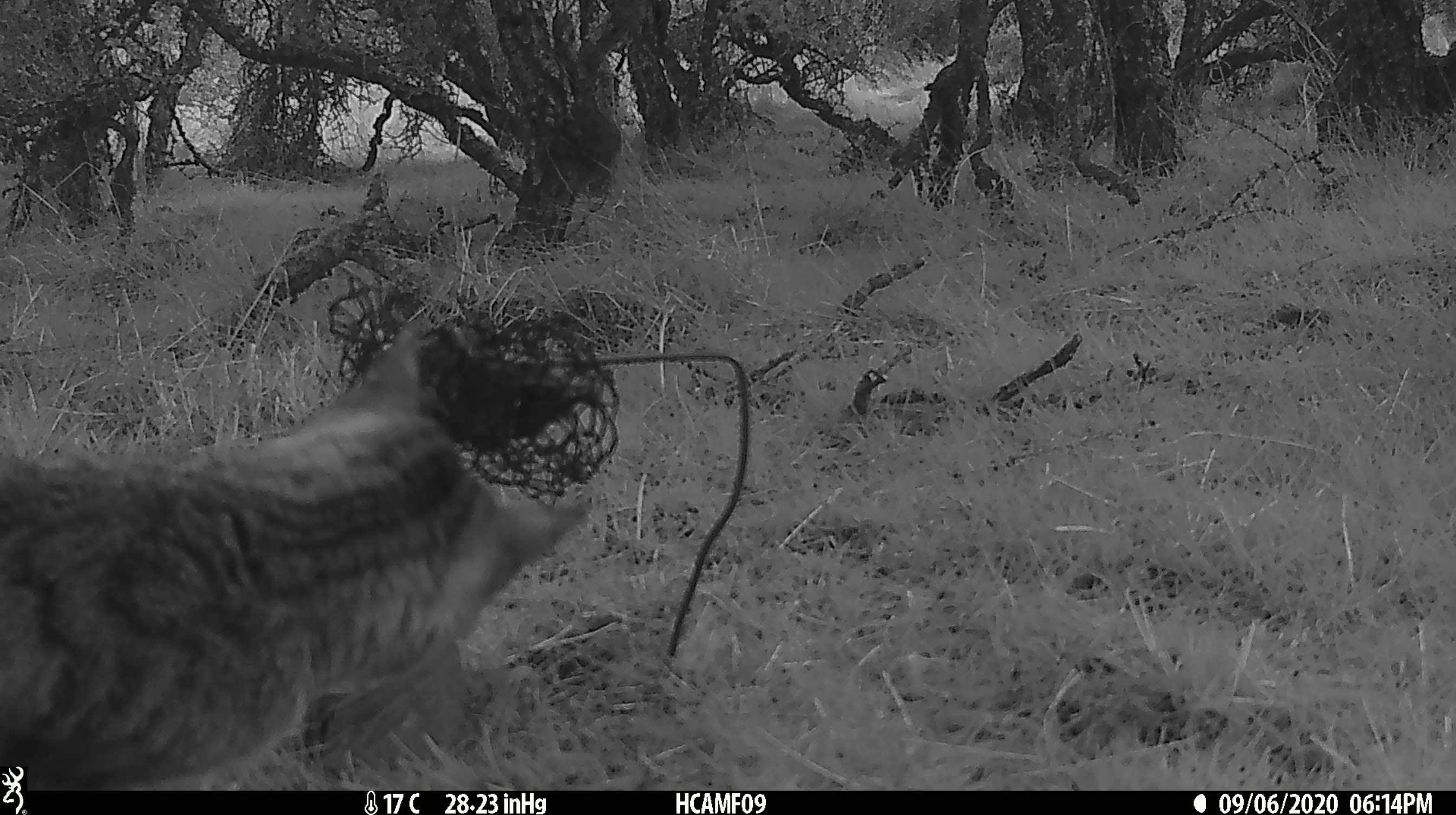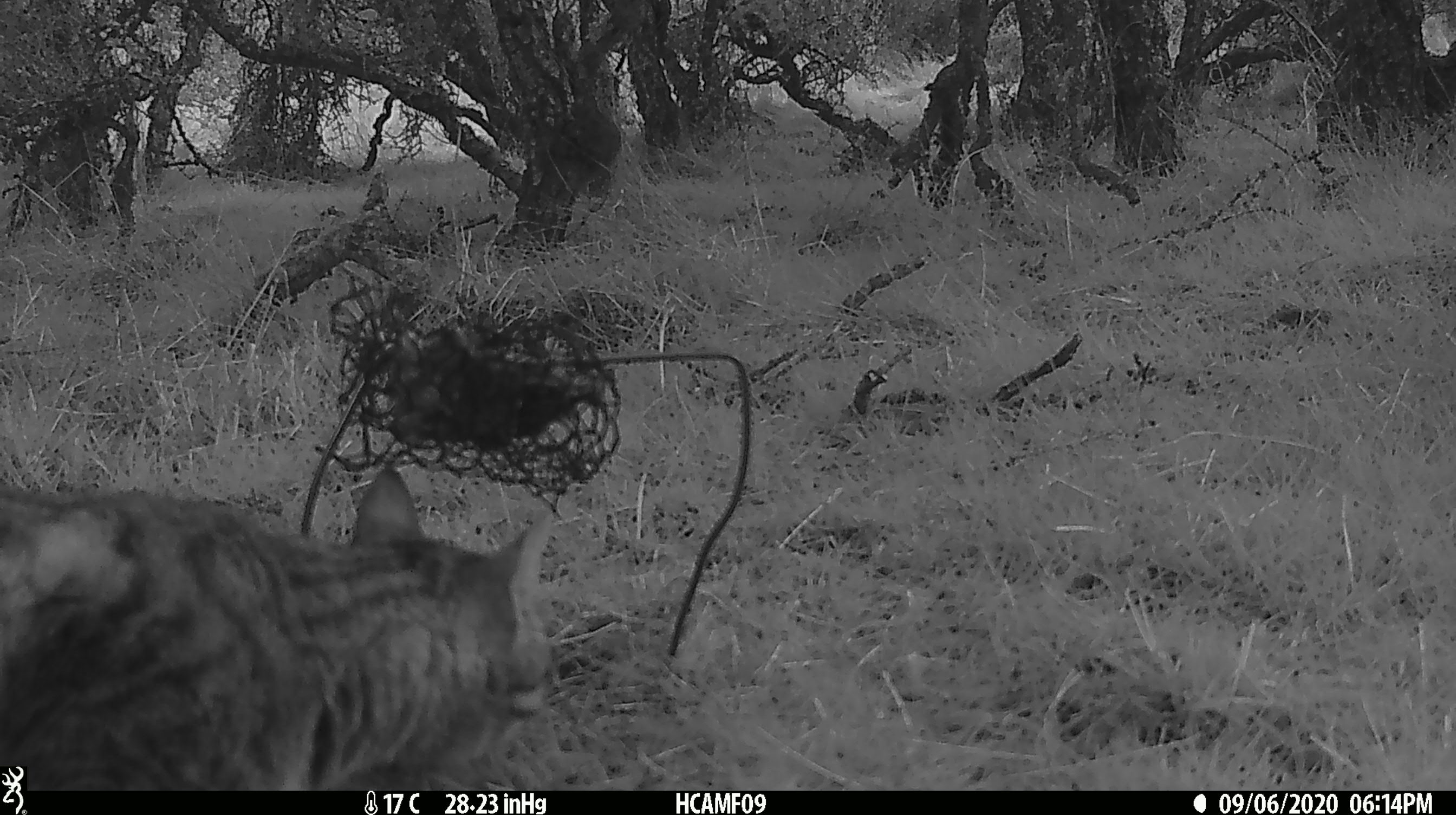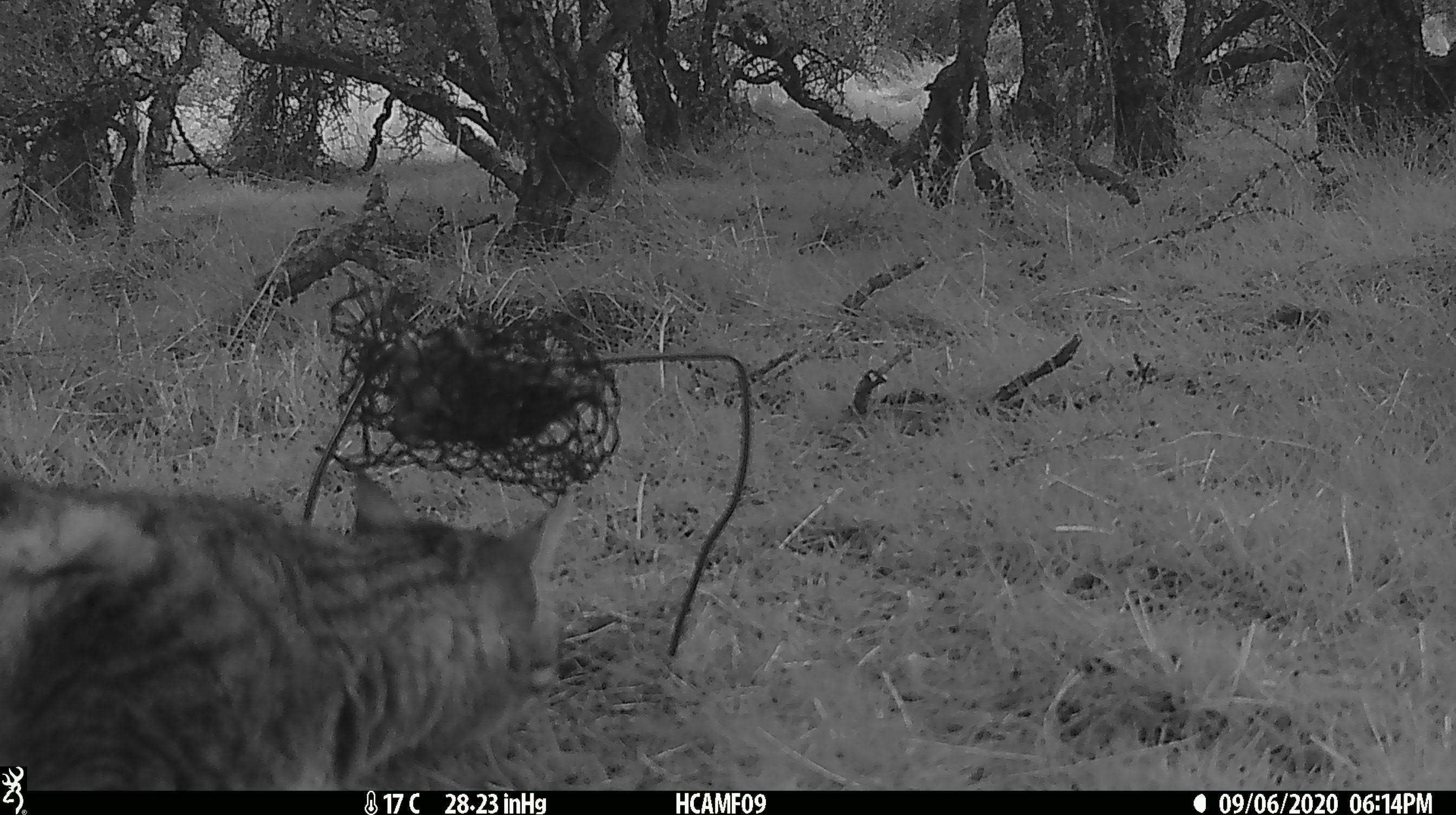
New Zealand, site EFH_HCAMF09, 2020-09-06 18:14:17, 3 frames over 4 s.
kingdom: Animalia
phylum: Chordata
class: Mammalia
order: Carnivora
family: Felidae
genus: Felis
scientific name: Felis catus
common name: domestic cat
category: cat